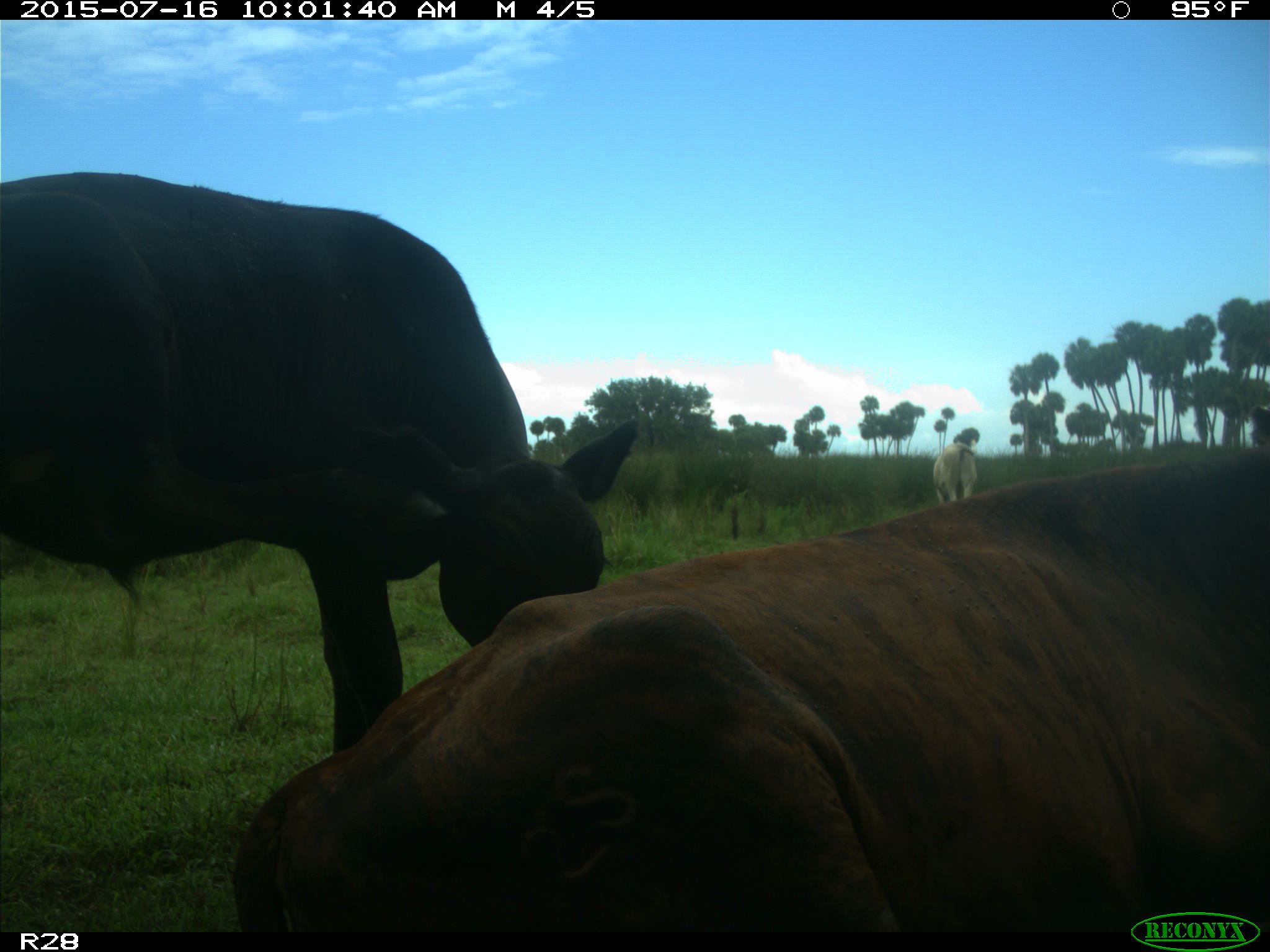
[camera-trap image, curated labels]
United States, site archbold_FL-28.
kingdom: Animalia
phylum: Chordata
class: Mammalia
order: Artiodactyla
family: Bovidae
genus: Bos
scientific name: Bos taurus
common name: domestic cow